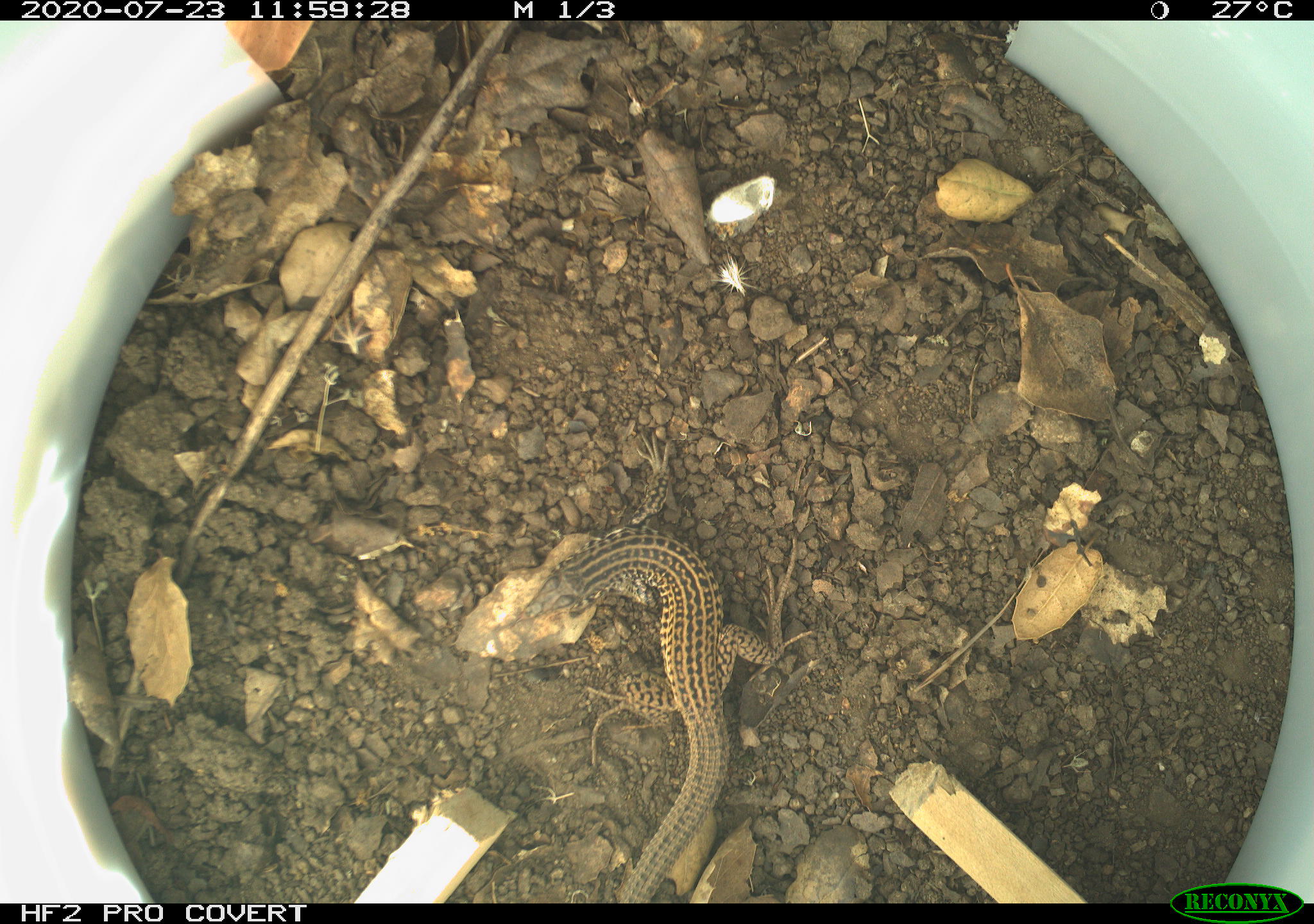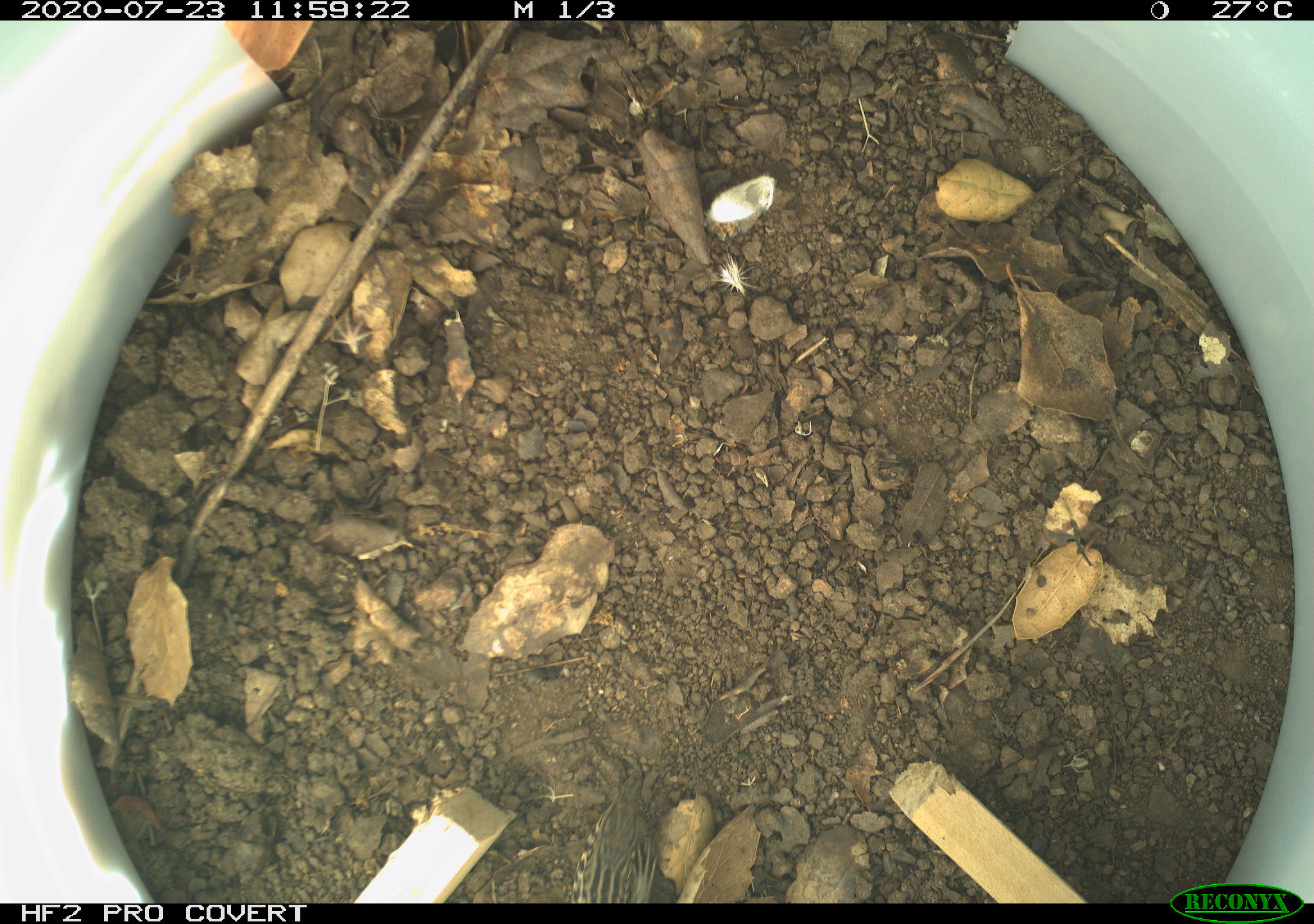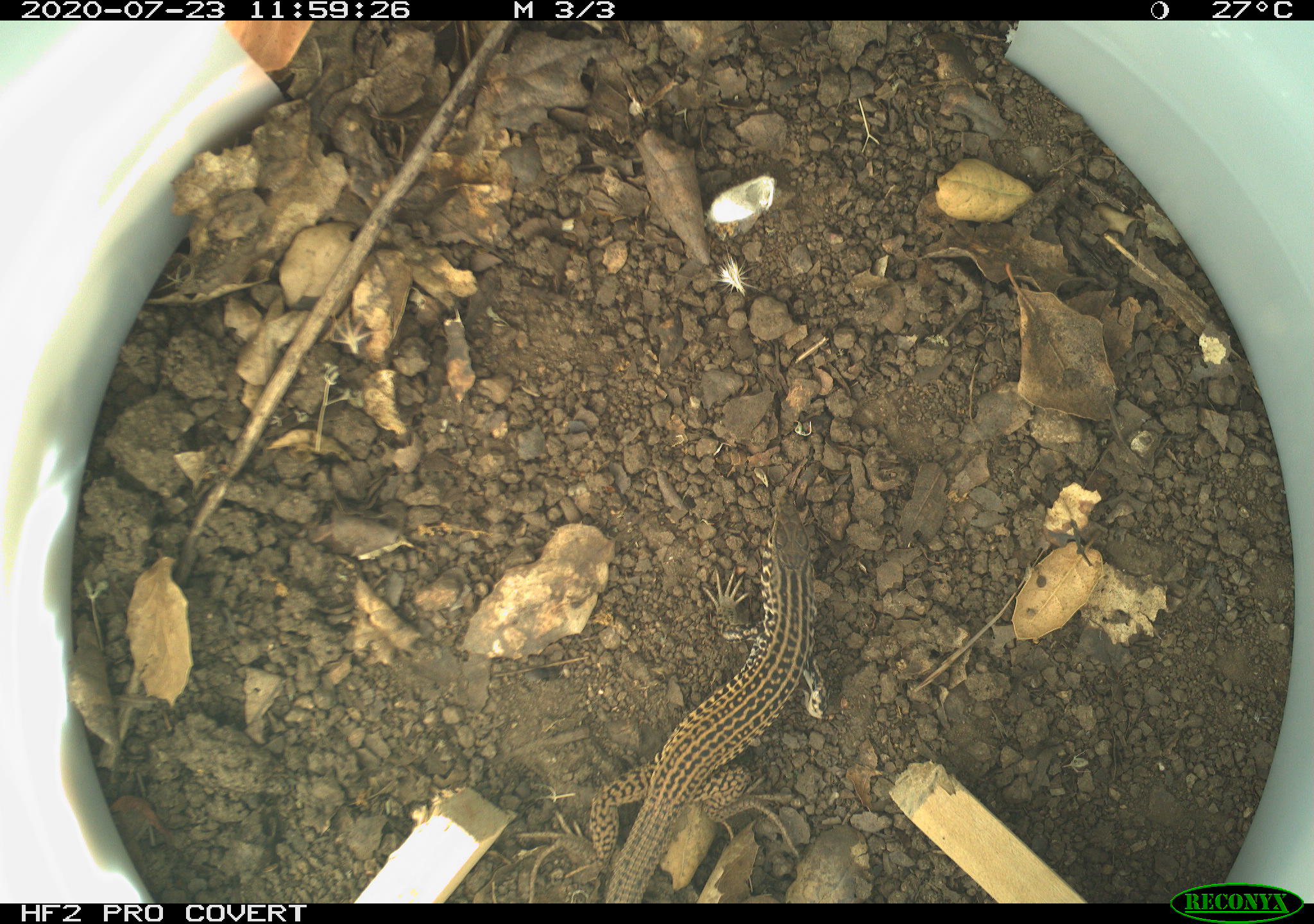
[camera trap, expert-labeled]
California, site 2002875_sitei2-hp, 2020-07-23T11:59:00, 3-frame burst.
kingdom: Animalia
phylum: Chordata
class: Reptilia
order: Squamata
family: Teiidae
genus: Aspidoscelis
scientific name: Aspidoscelis tigris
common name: western whiptail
Western whiptail (Aspidoscelis tigris).